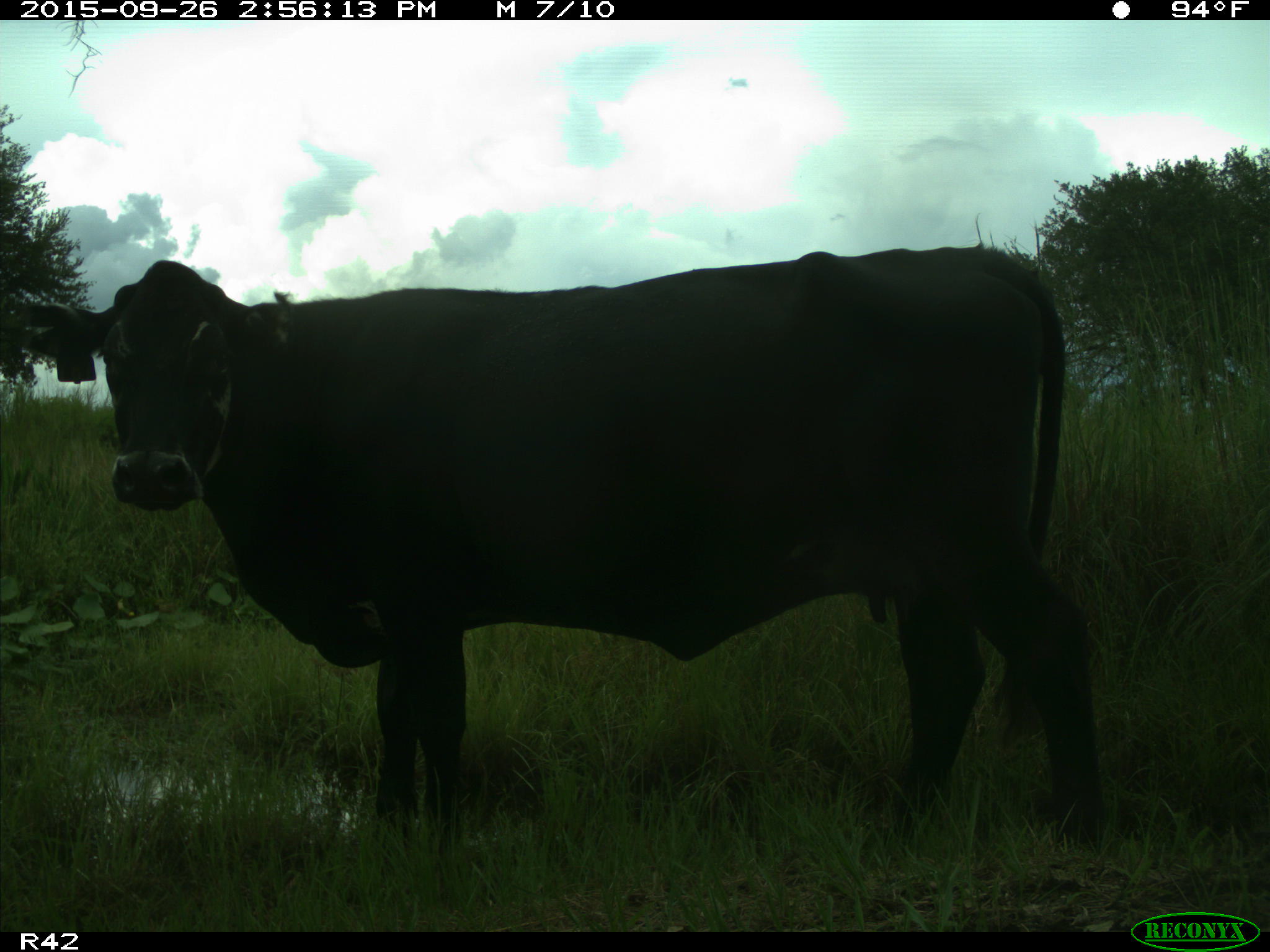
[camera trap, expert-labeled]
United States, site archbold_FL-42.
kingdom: Animalia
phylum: Chordata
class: Mammalia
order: Artiodactyla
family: Bovidae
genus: Bos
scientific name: Bos taurus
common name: domestic cow